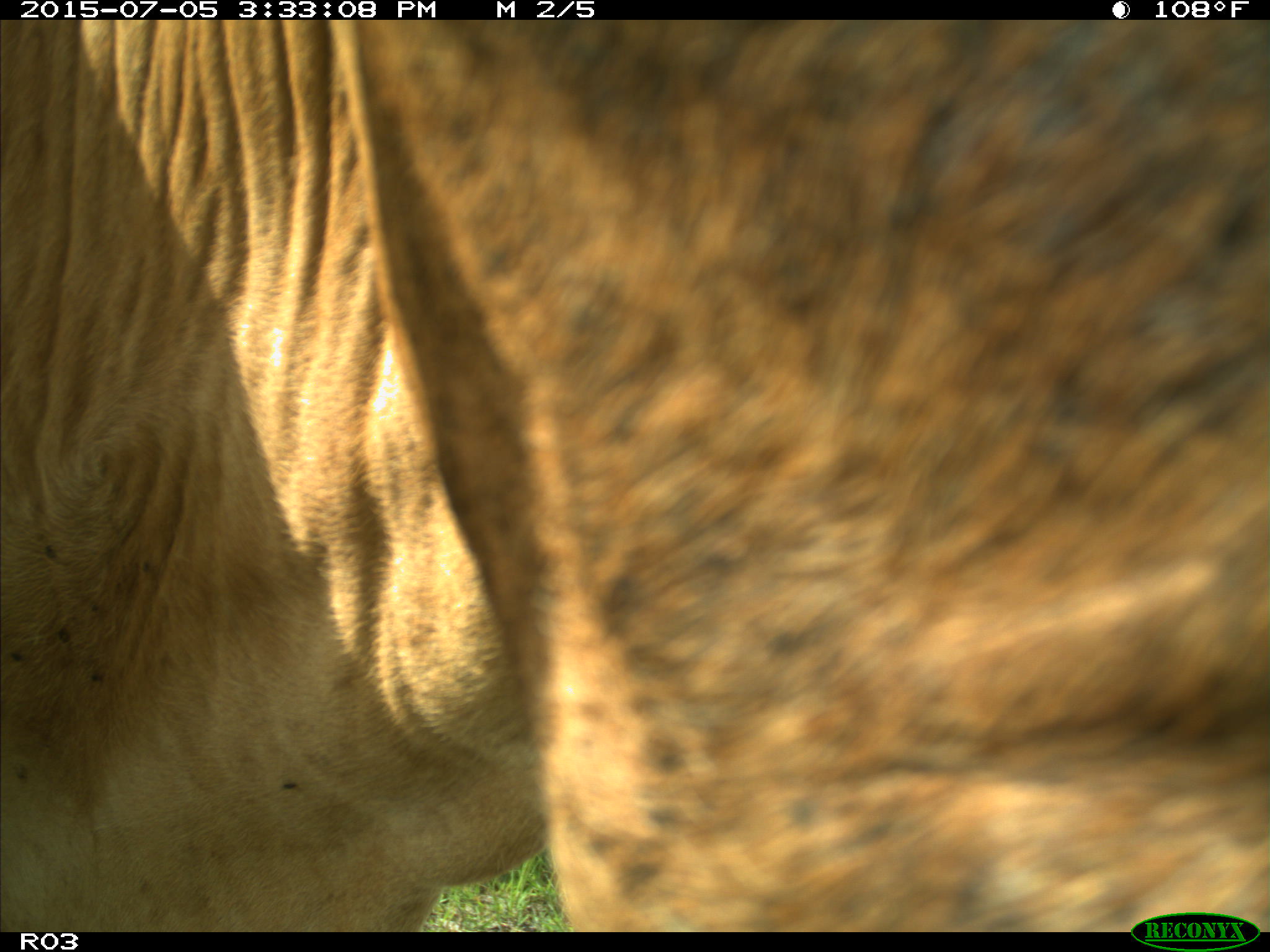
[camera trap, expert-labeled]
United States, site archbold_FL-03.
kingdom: Animalia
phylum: Chordata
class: Mammalia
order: Artiodactyla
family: Bovidae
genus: Bos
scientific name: Bos taurus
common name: domestic cow